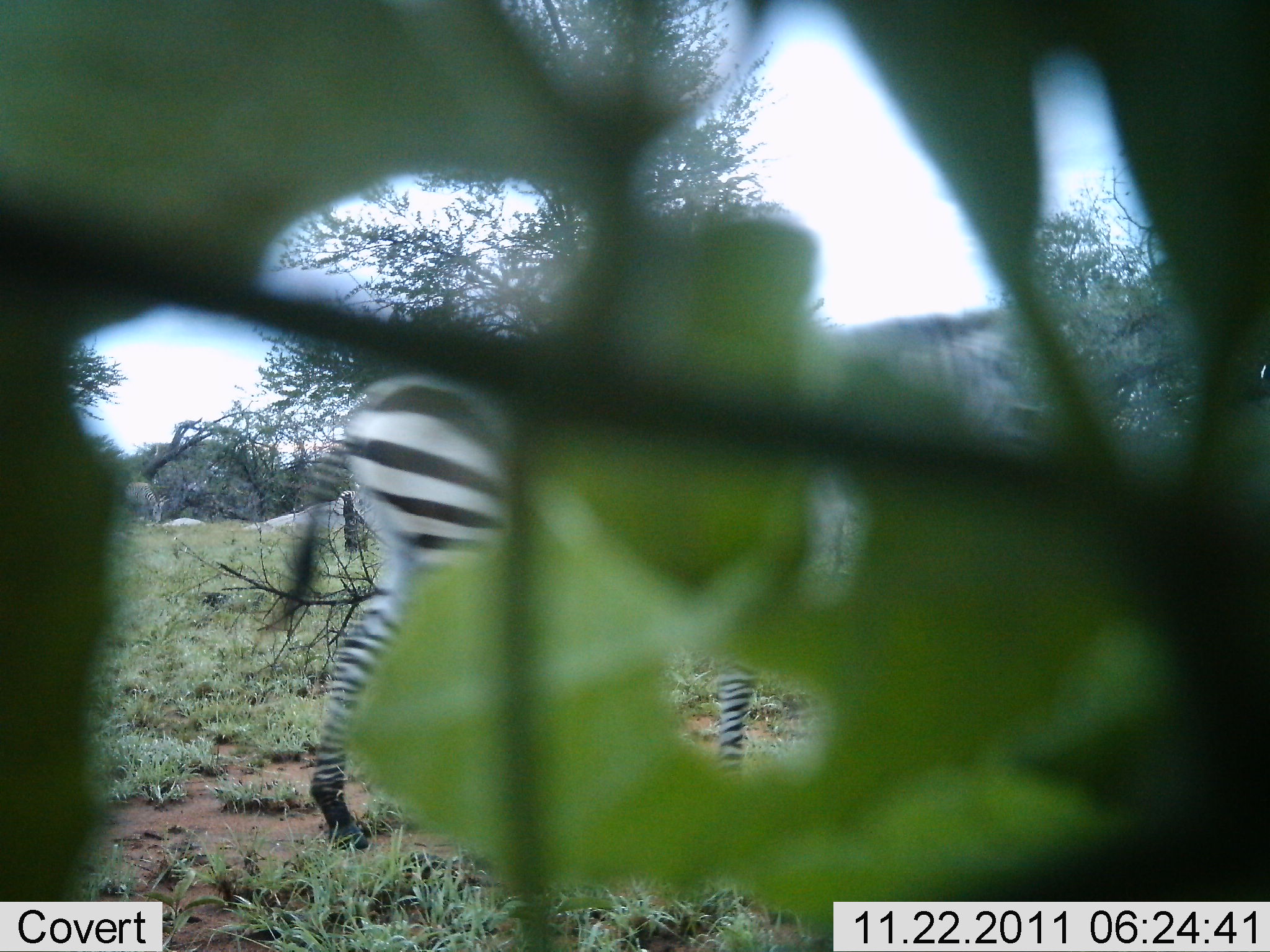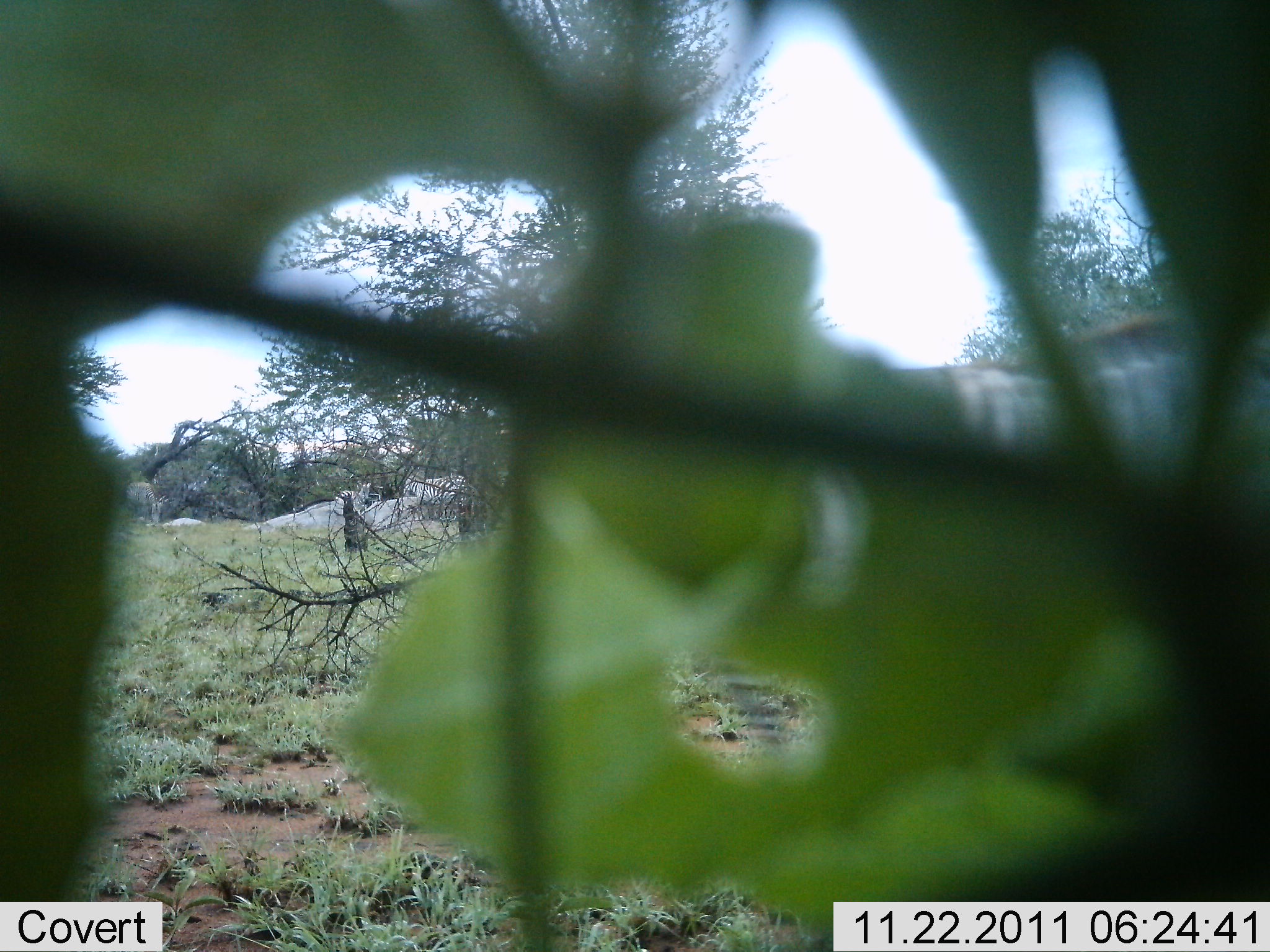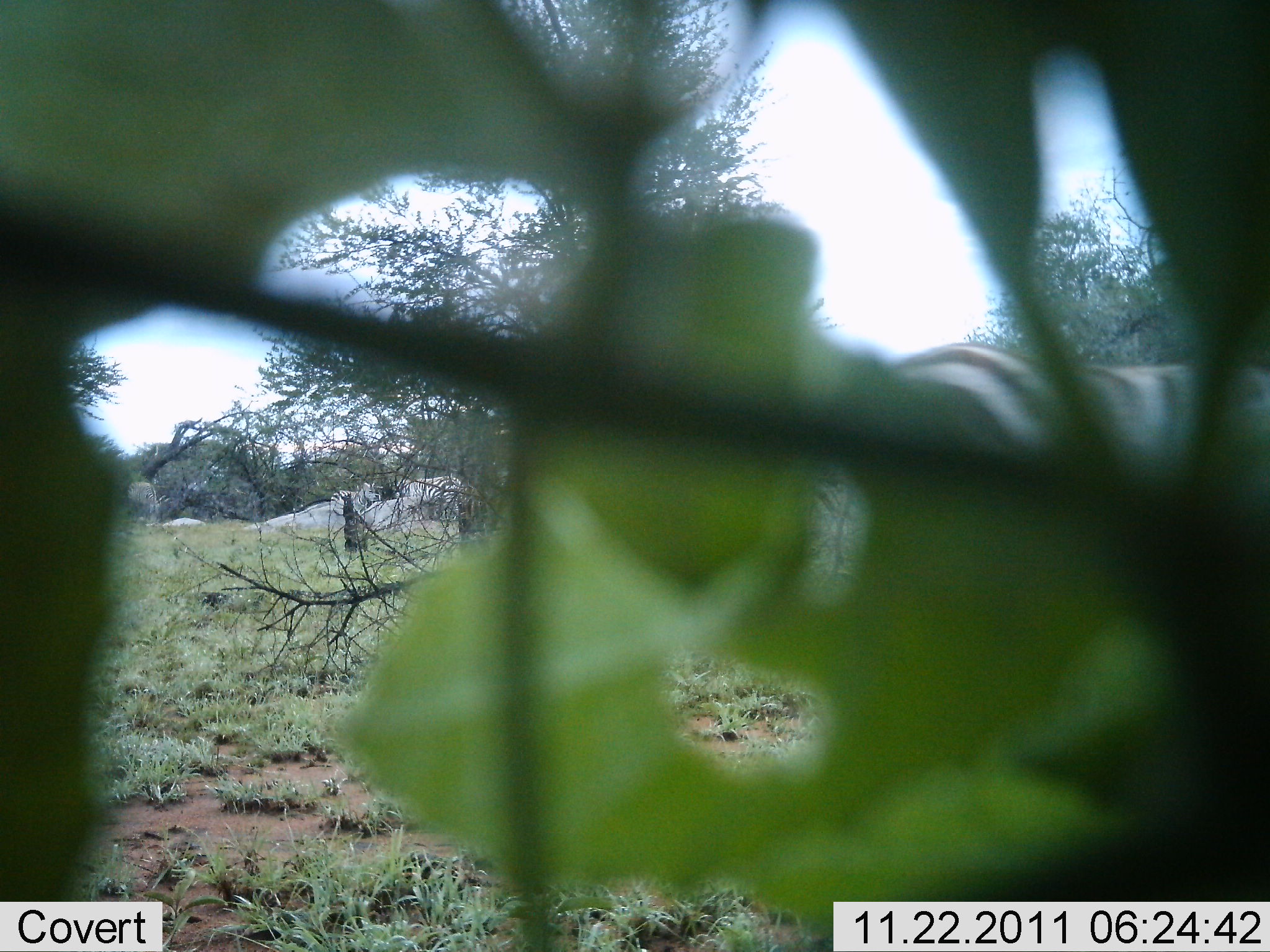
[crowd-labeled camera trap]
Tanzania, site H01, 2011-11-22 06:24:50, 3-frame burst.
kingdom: Animalia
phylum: Chordata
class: Mammalia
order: Perissodactyla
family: Equidae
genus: Equus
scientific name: Equus quagga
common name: plains zebra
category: zebra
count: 1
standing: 14%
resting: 0%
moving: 100%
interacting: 0%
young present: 0%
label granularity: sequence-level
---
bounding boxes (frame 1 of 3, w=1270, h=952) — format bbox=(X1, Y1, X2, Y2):
animal: bbox=(283, 309, 1041, 852); bbox=(123, 482, 168, 524); bbox=(333, 490, 360, 515)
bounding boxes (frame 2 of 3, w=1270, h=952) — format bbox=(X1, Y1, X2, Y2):
animal: bbox=(718, 312, 1270, 757); bbox=(404, 476, 469, 519); bbox=(125, 481, 170, 523); bbox=(336, 482, 371, 515)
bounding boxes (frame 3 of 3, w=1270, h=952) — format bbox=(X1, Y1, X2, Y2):
animal: bbox=(888, 341, 1268, 490); bbox=(397, 476, 468, 518); bbox=(125, 481, 171, 523); bbox=(330, 482, 379, 515)